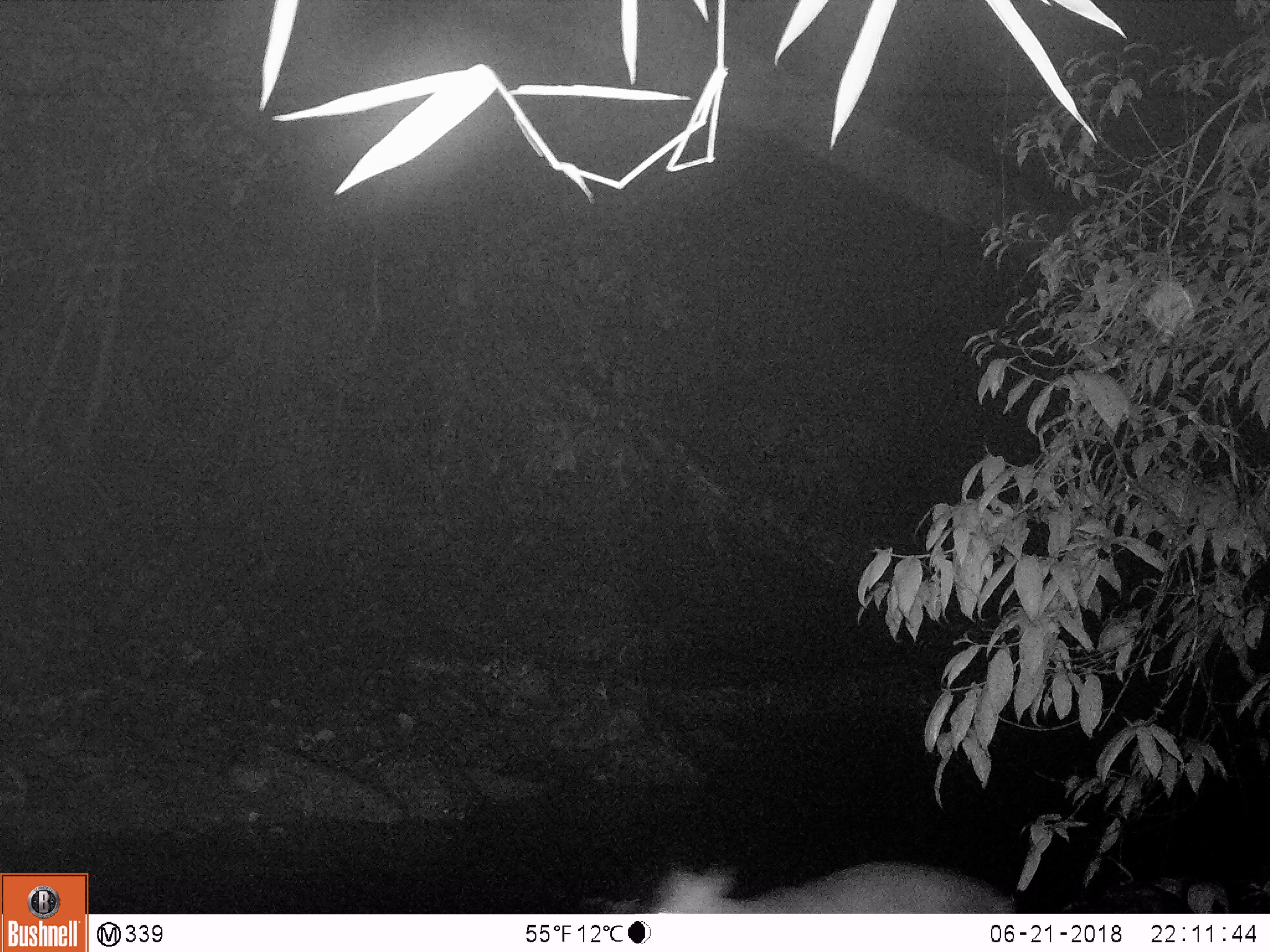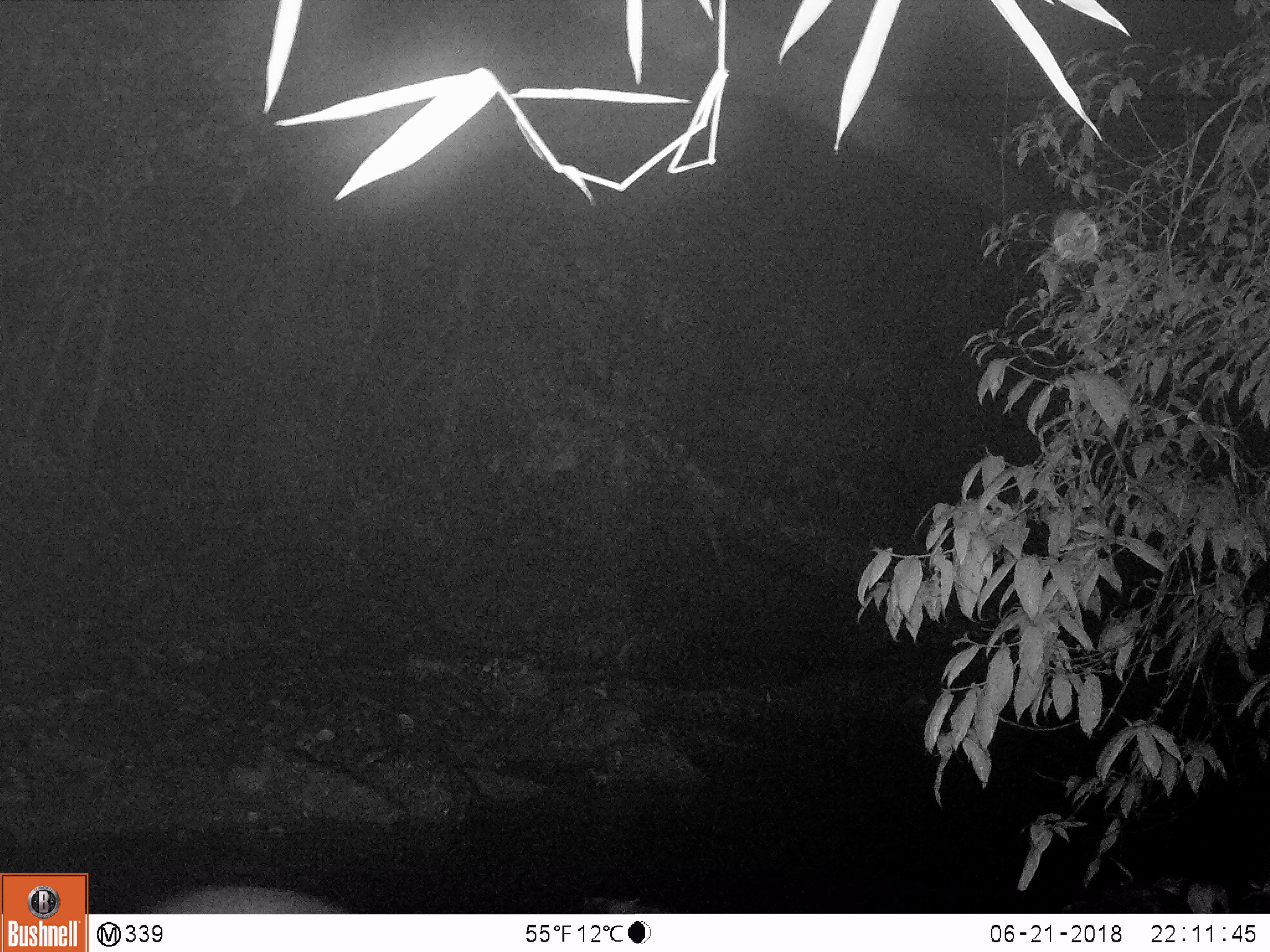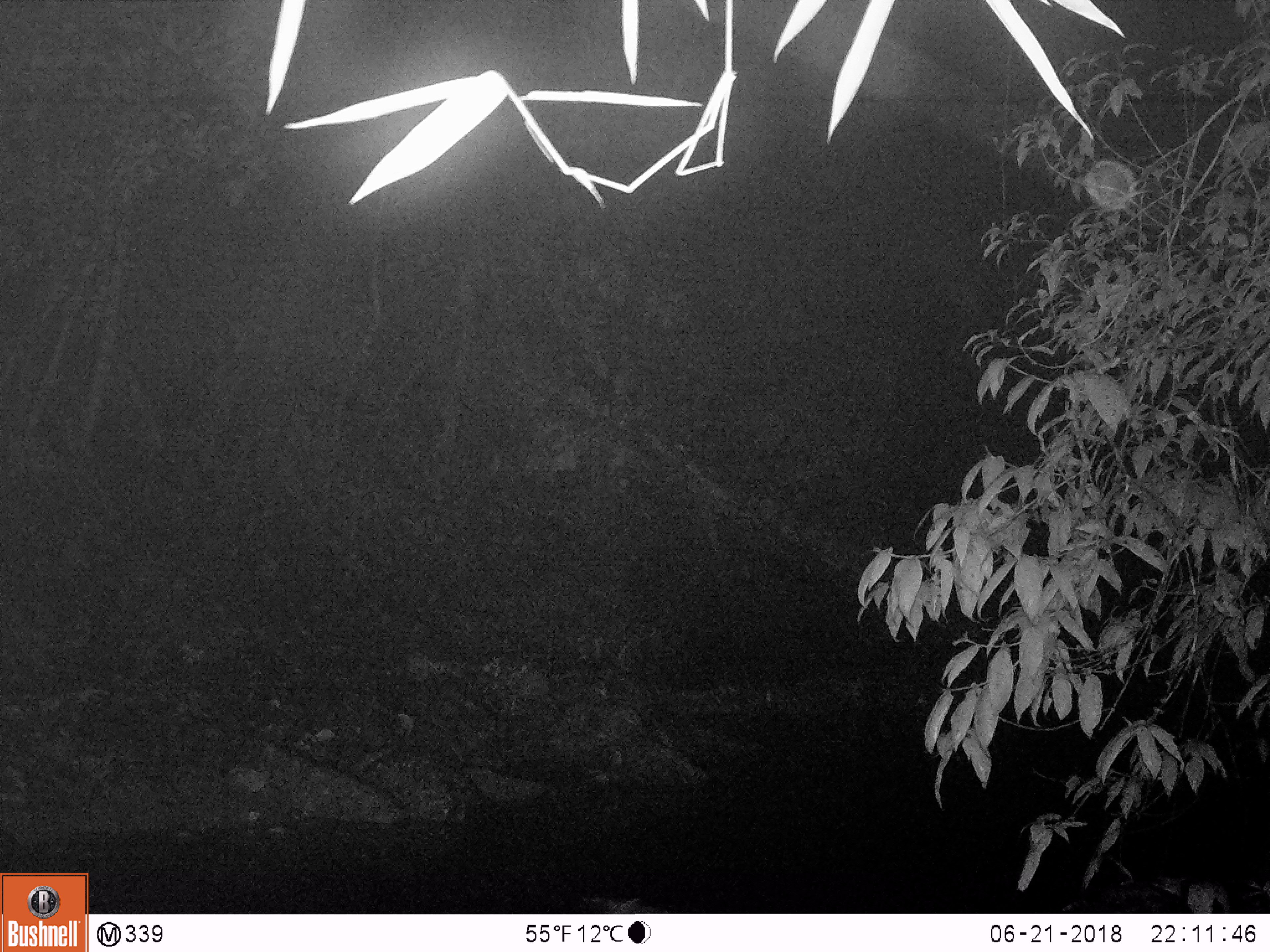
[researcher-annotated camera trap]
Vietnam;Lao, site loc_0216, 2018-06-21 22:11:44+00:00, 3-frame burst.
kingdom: Animalia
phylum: Chordata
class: Mammalia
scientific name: Mammalia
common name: mammal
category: unidentified mammal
Unidentified mammal (mammal) (Mammalia). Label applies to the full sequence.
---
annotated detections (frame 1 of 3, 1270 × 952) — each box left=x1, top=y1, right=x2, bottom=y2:
unidentified mammal: left=642, top=863, right=1015, bottom=913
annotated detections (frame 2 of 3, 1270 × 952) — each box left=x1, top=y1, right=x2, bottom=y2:
unidentified mammal: left=154, top=885, right=344, bottom=914